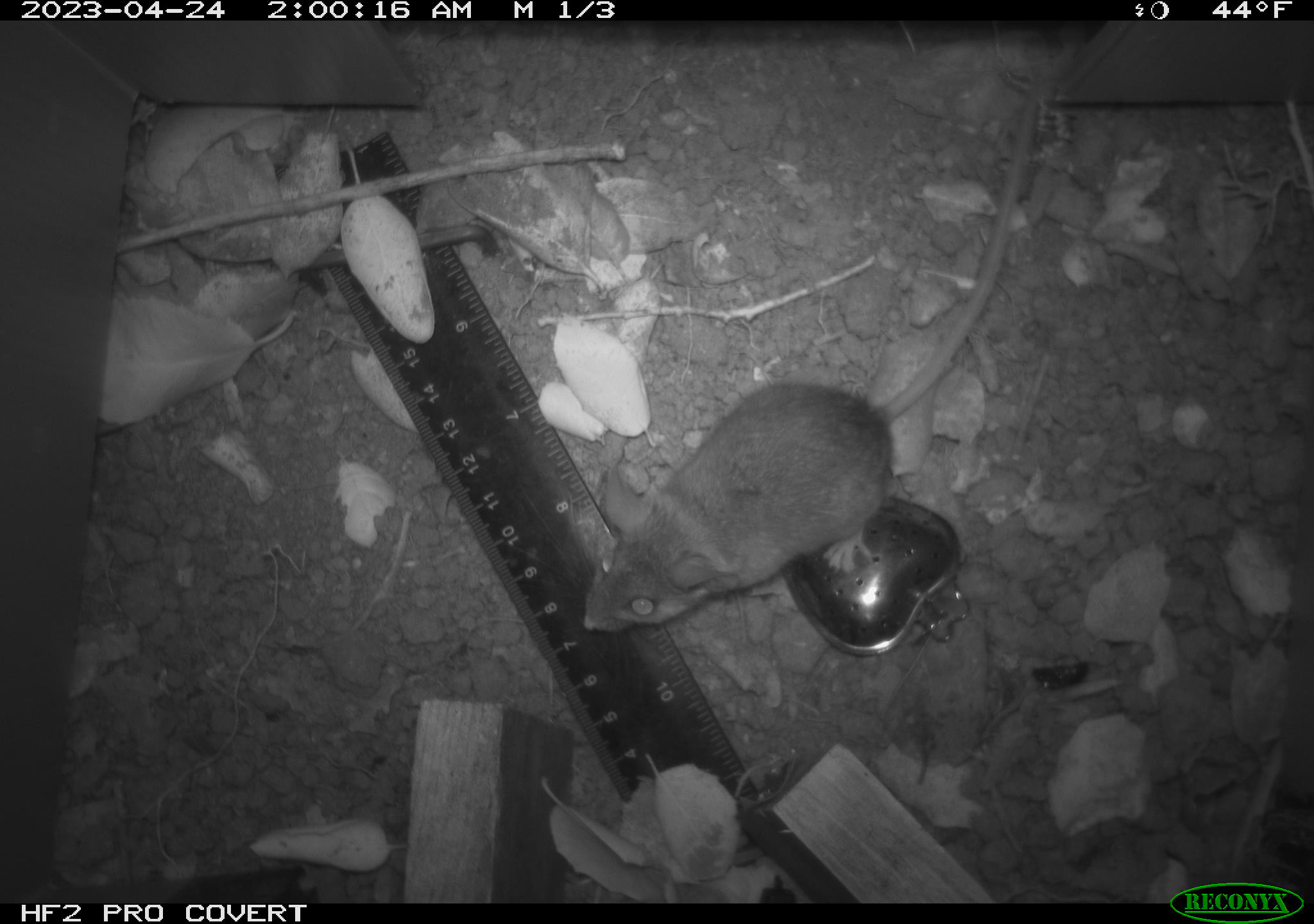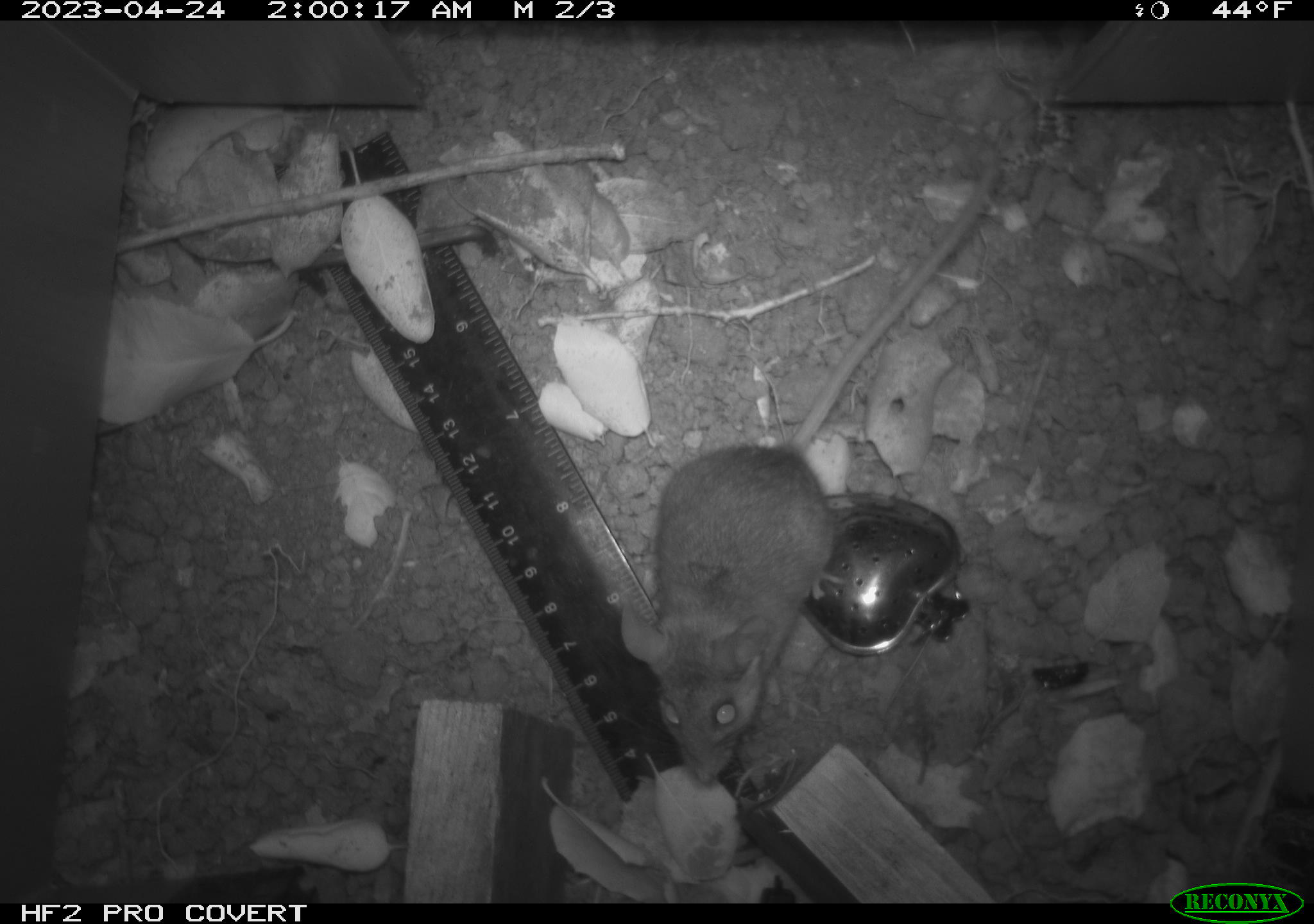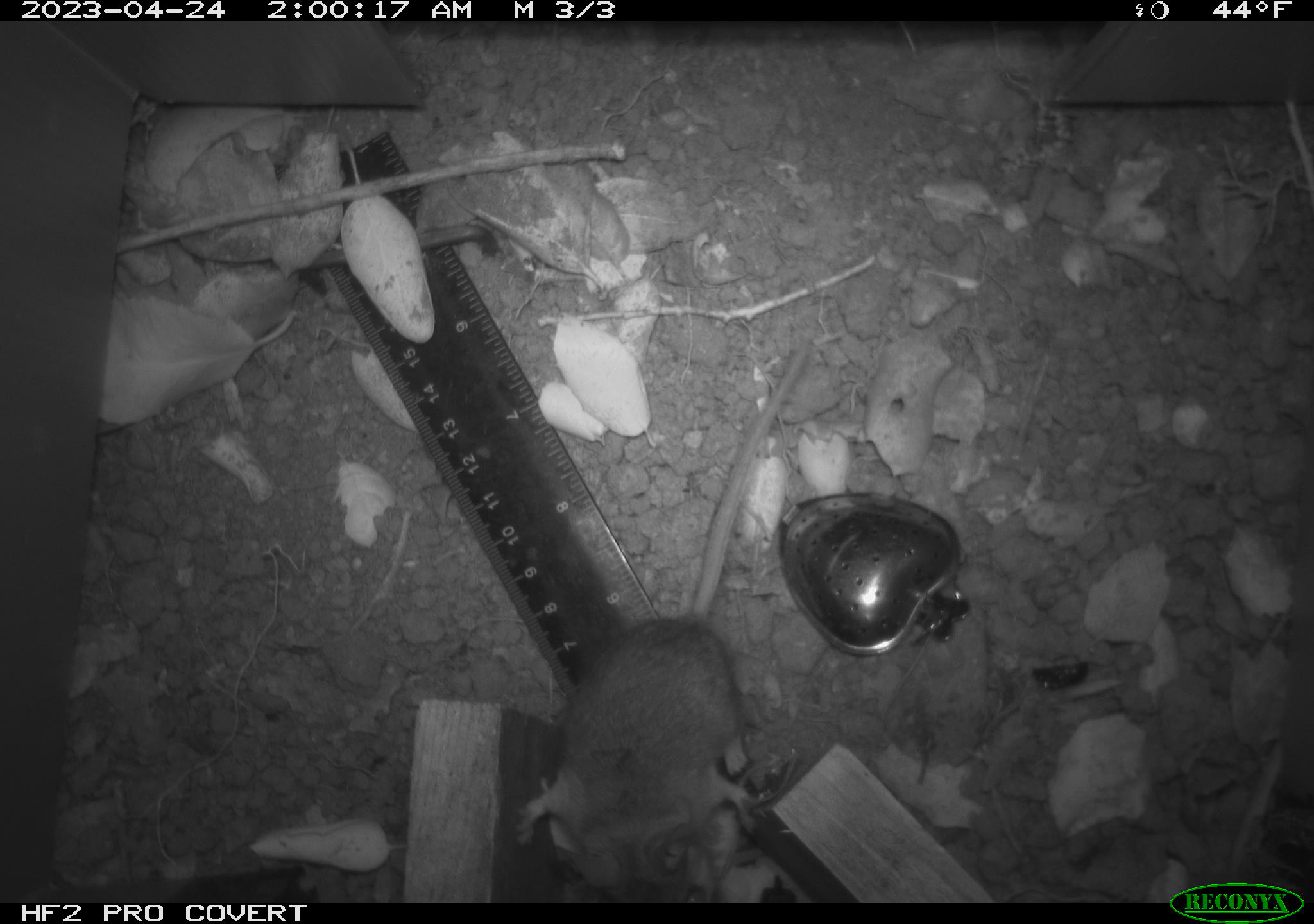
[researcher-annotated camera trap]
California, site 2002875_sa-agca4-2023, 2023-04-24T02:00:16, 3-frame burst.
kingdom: Animalia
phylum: Chordata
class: Mammalia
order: Rodentia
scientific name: Rodentia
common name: mouse species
Mouse species (Rodentia).